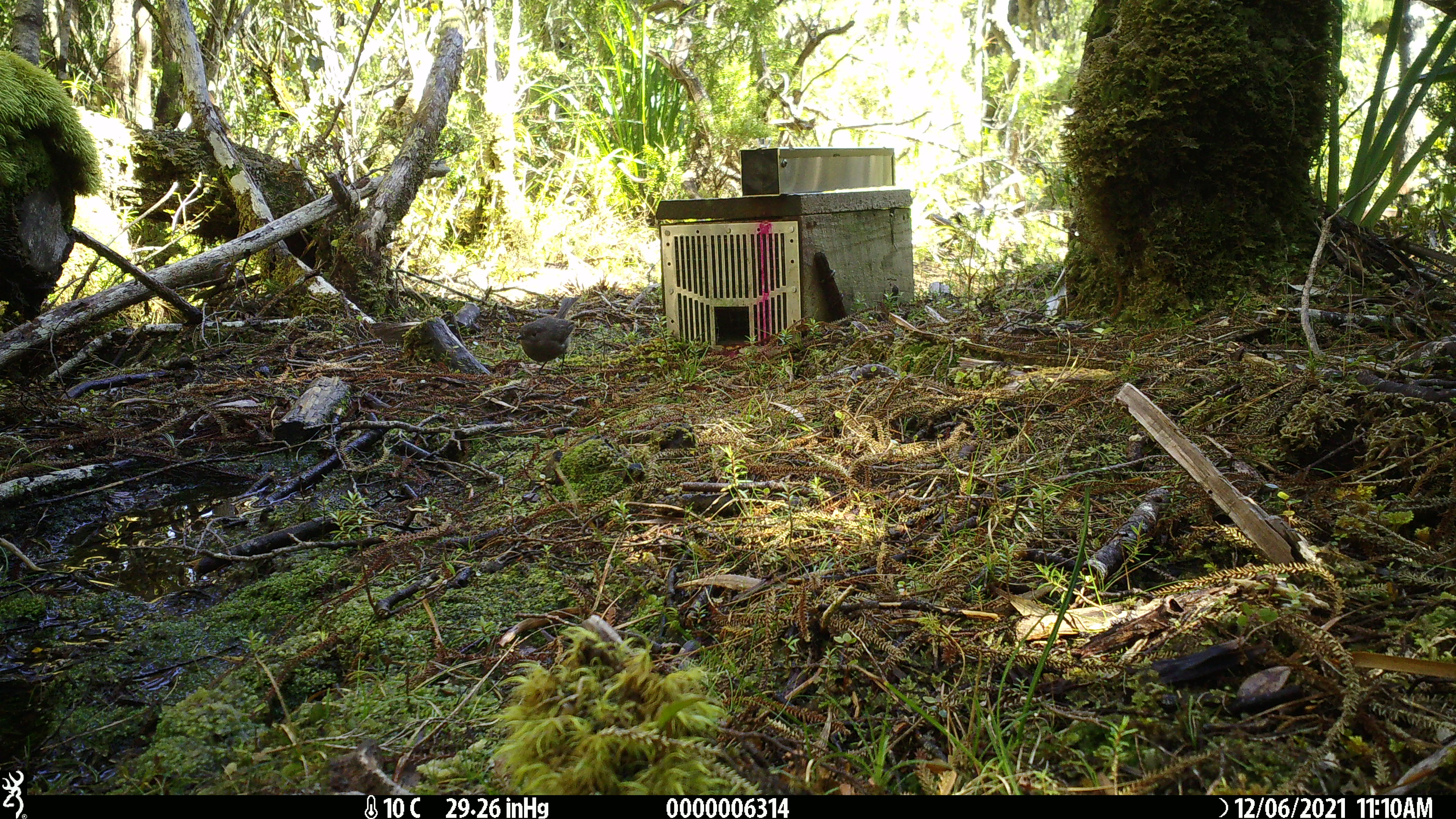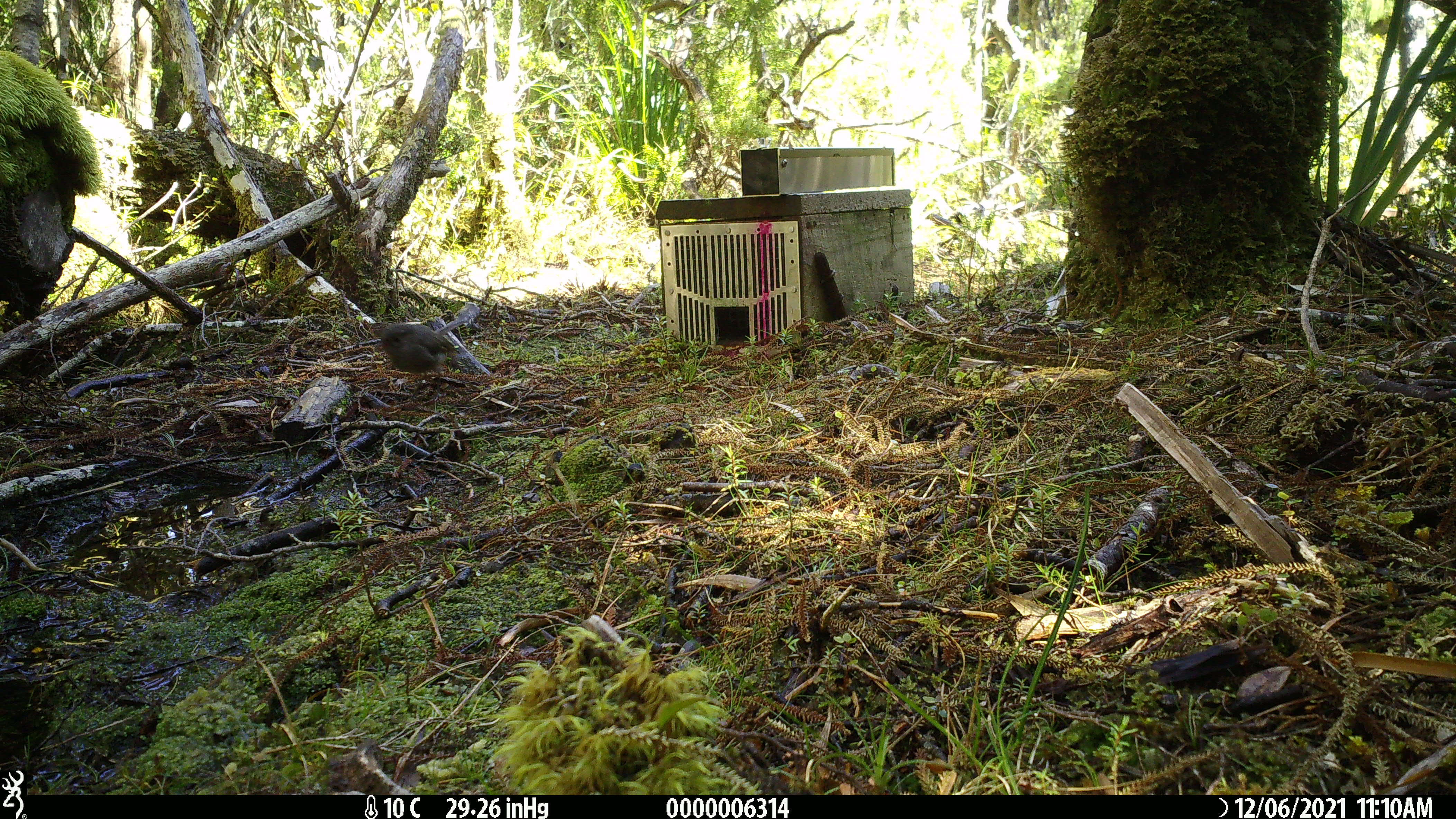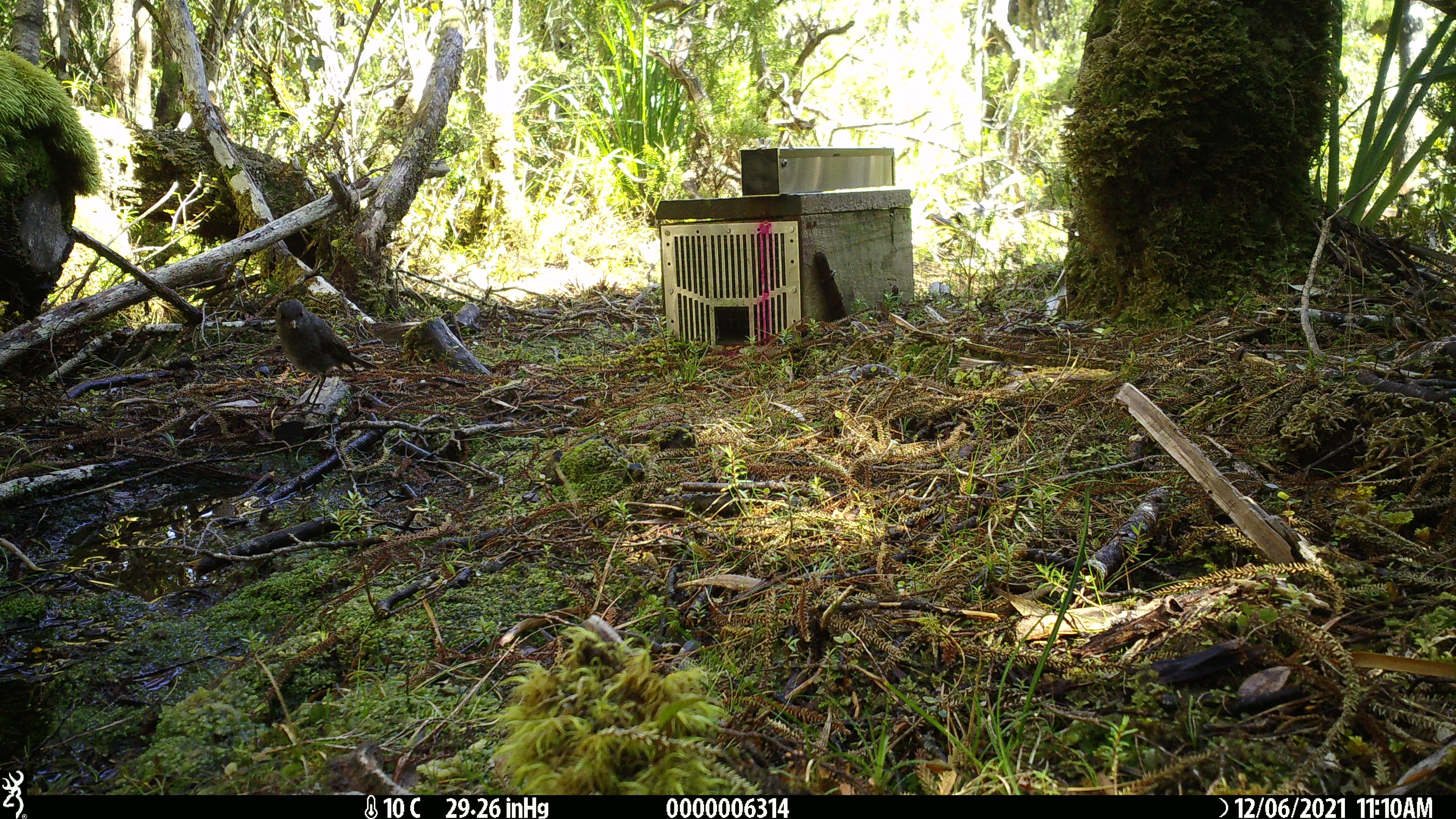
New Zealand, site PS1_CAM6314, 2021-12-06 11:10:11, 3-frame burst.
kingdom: Animalia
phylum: Chordata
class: Aves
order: Passeriformes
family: Petroicidae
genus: Petroica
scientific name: Petroica australis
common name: new zealand robin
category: robin